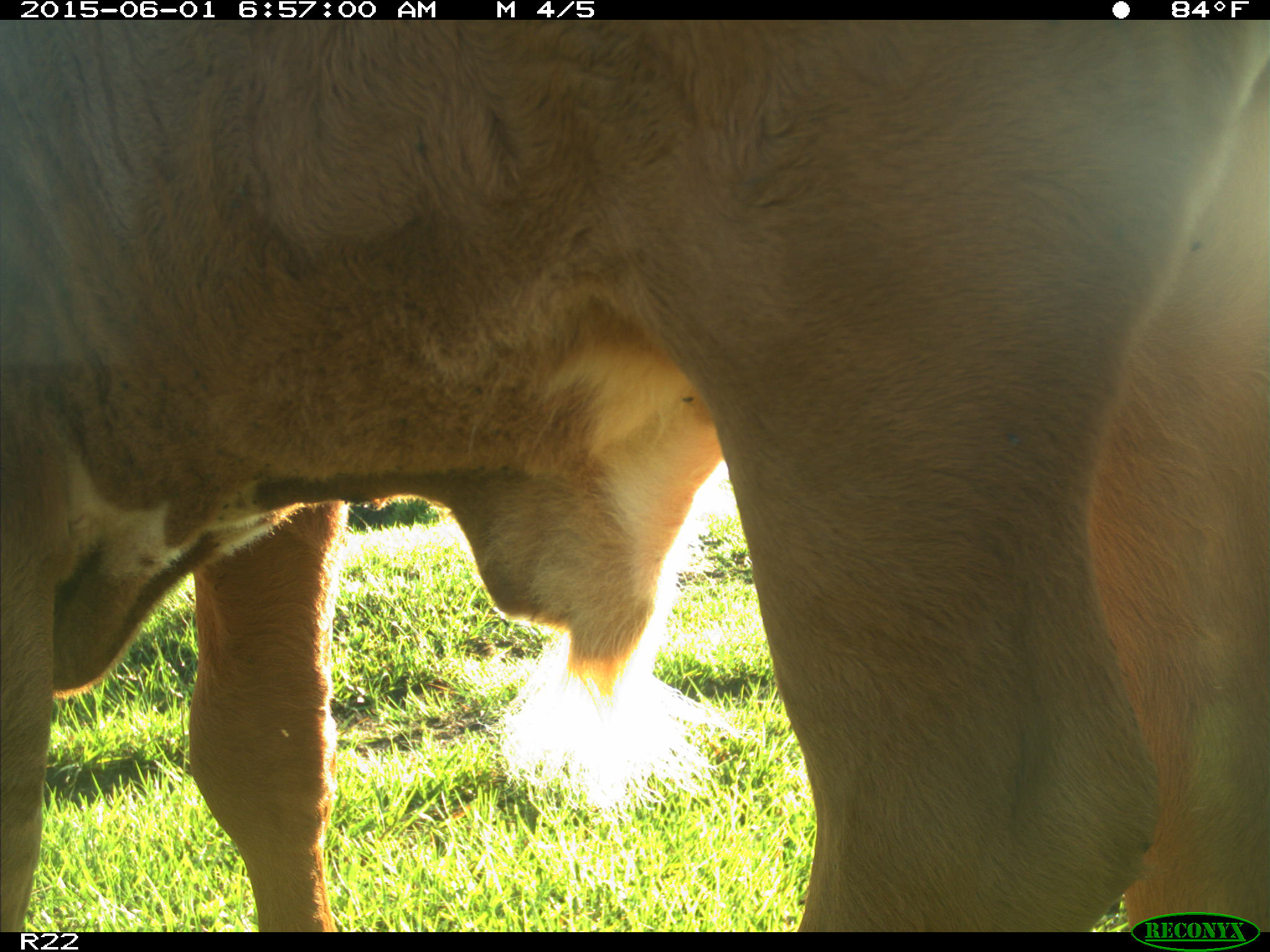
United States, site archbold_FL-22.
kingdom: Animalia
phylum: Chordata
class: Mammalia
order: Artiodactyla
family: Bovidae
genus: Bos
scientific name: Bos taurus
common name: domestic cow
Bos taurus (domestic cow).